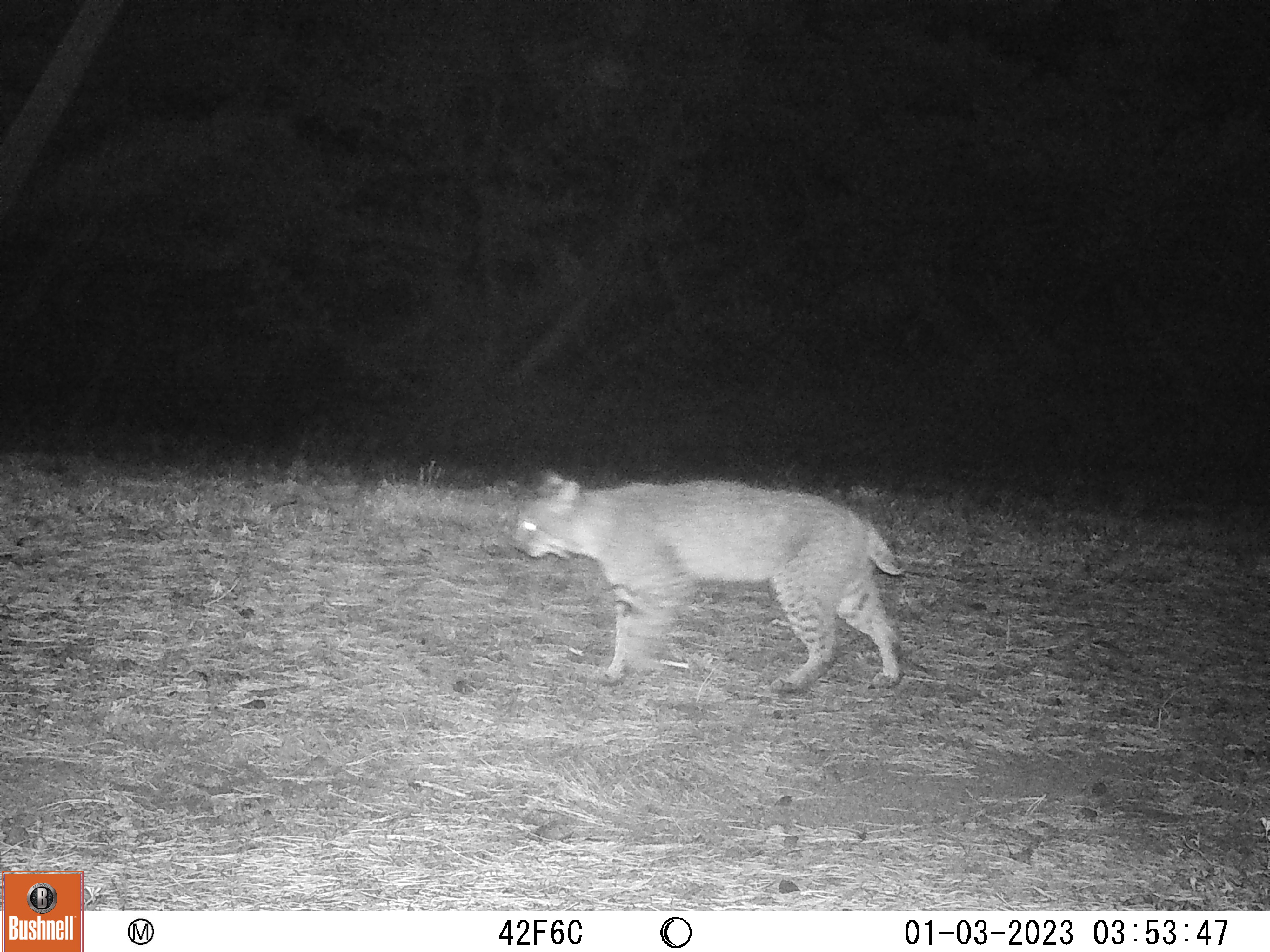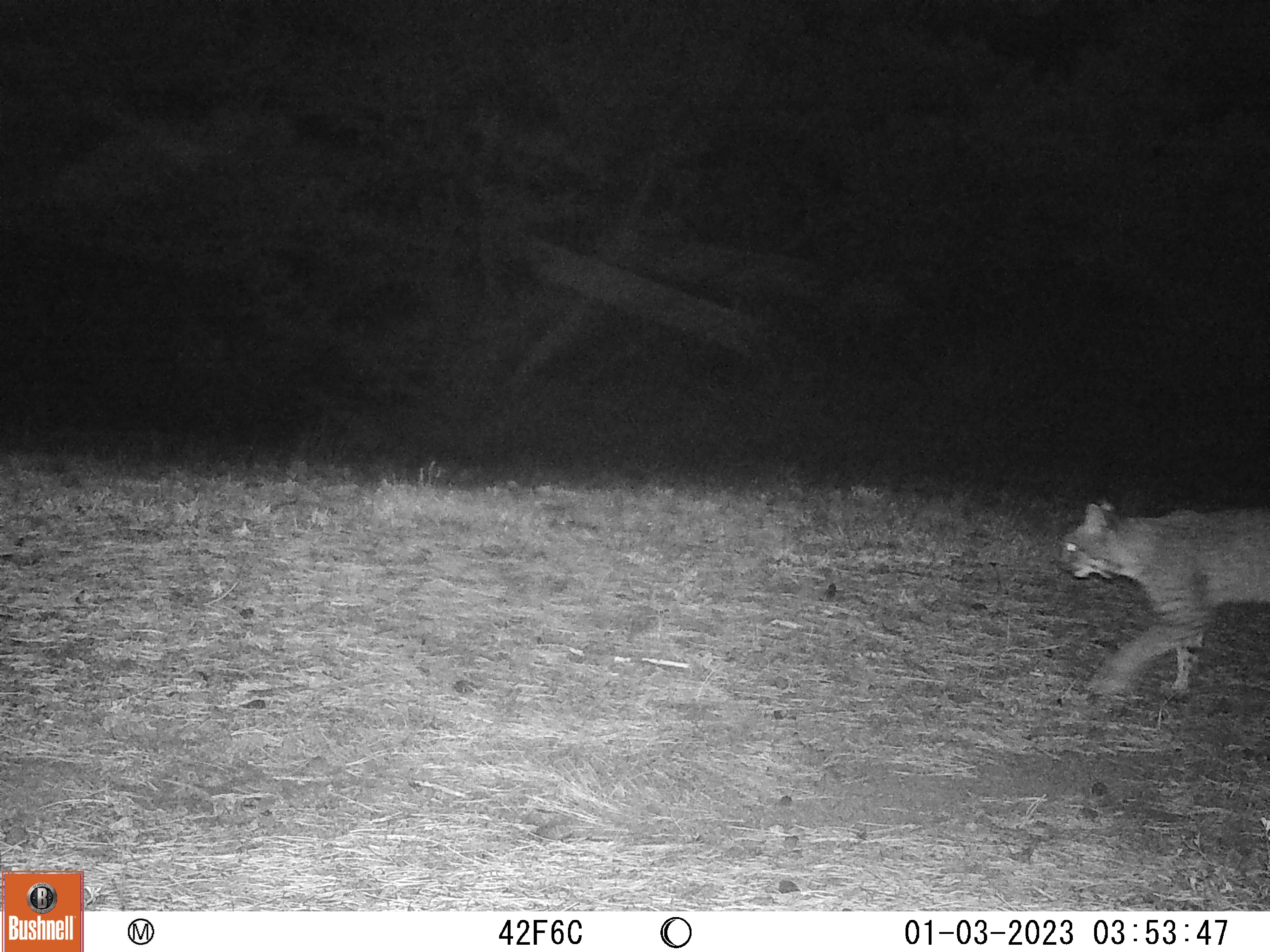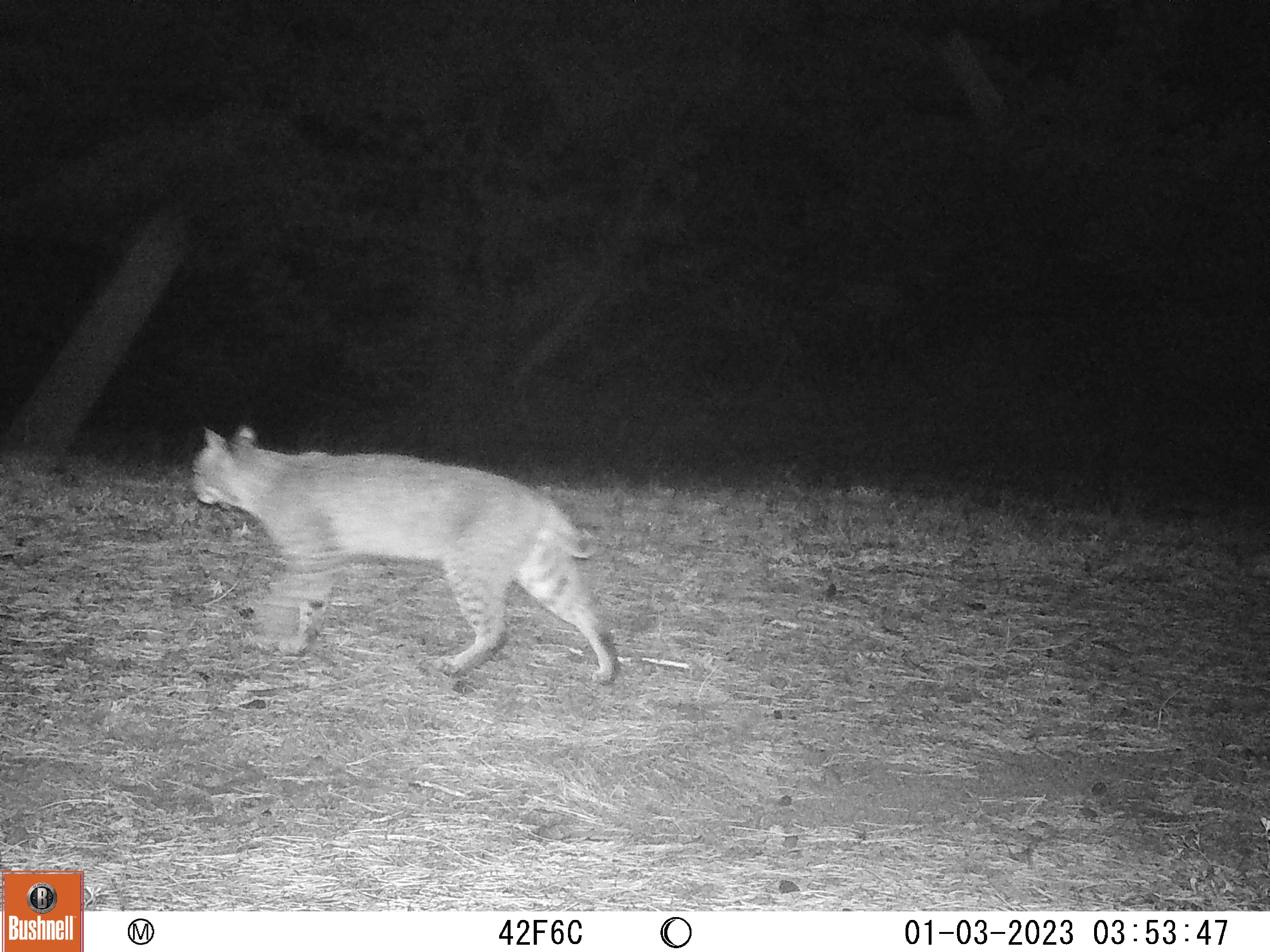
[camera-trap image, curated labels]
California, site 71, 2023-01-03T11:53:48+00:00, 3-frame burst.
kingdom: Animalia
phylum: Chordata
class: Mammalia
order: Carnivora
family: Felidae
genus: Lynx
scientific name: Lynx rufus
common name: bobcat